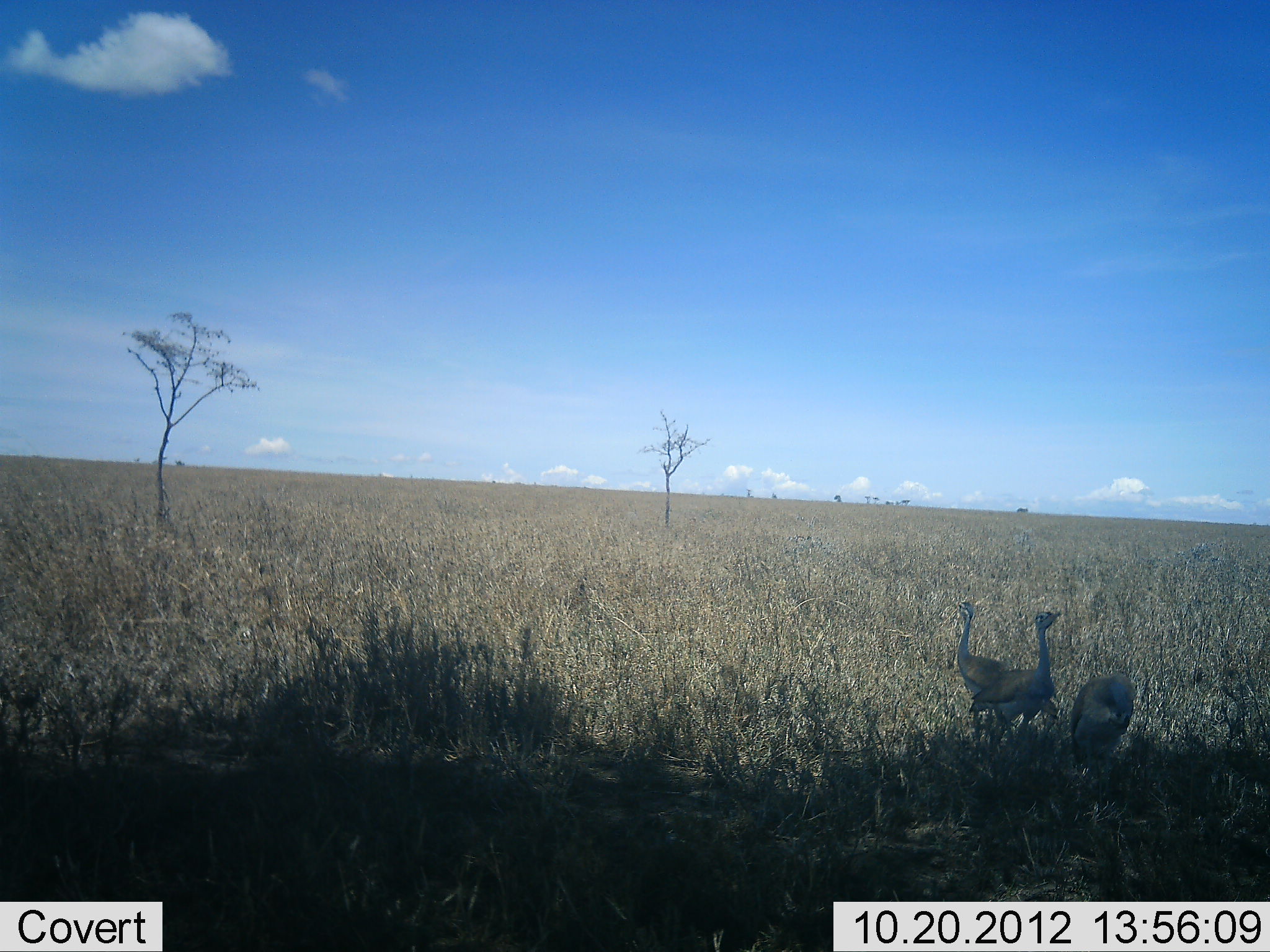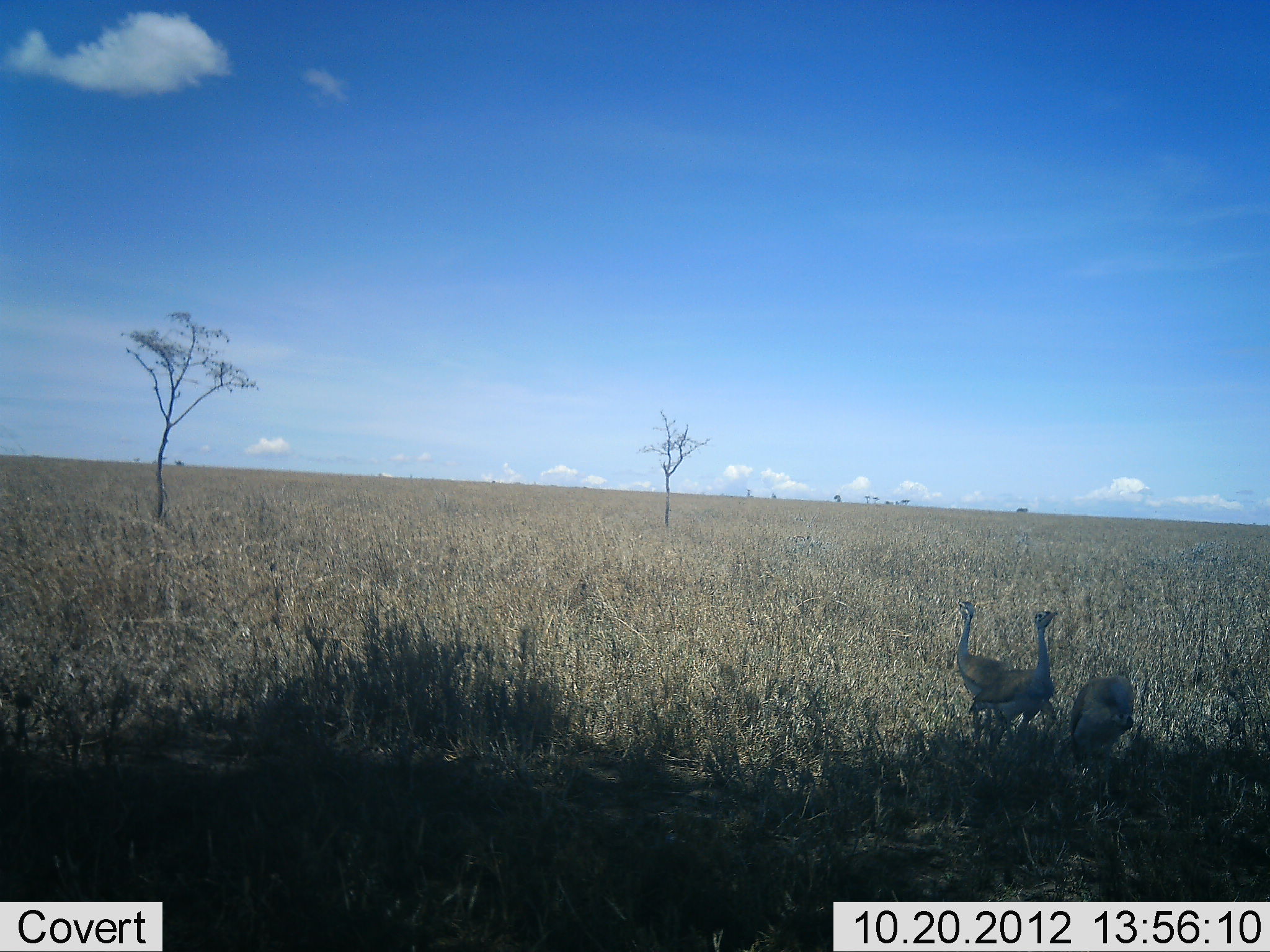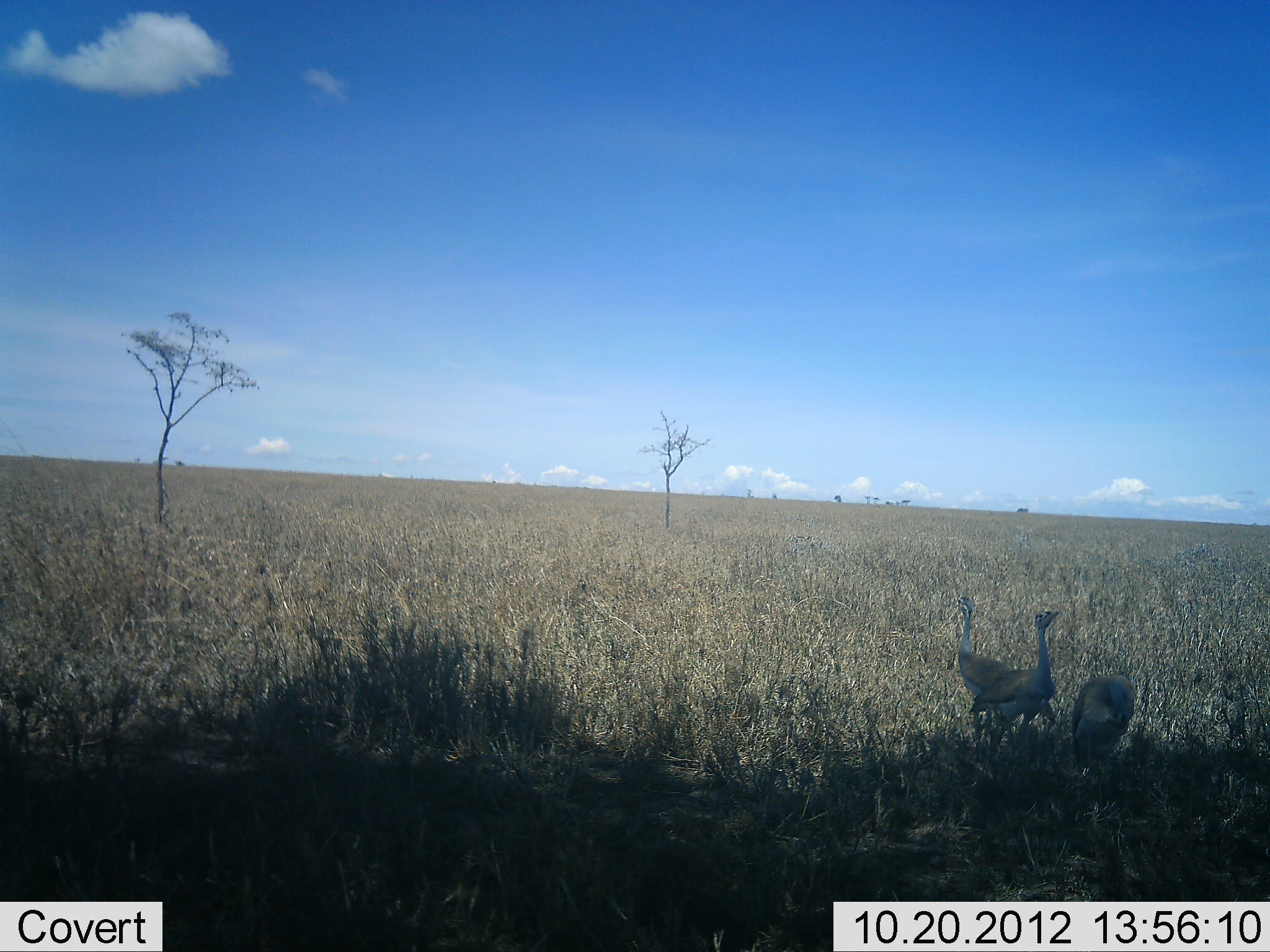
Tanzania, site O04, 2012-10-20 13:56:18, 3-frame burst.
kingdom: Animalia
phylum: Chordata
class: Aves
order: Otidiformes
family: Otididae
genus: Ardeotis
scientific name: Ardeotis kori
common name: kori bustard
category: koribustard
Koribustard (kori bustard) (Ardeotis kori), count 3. Behavior (volunteer vote fractions): standing 100%, resting 0%, moving 0%, interacting 10%. Young present (vote fraction): 0%. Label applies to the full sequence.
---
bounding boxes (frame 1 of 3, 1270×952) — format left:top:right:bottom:
animal: 967:611:1061:747; 955:600:1014:731; 1068:673:1136:766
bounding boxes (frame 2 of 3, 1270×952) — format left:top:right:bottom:
animal: 967:611:1059:744; 954:599:1030:743; 1069:676:1135:761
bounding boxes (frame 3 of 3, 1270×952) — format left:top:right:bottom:
animal: 955:596:1056:741; 968:610:1059:740; 1070:675:1137:762